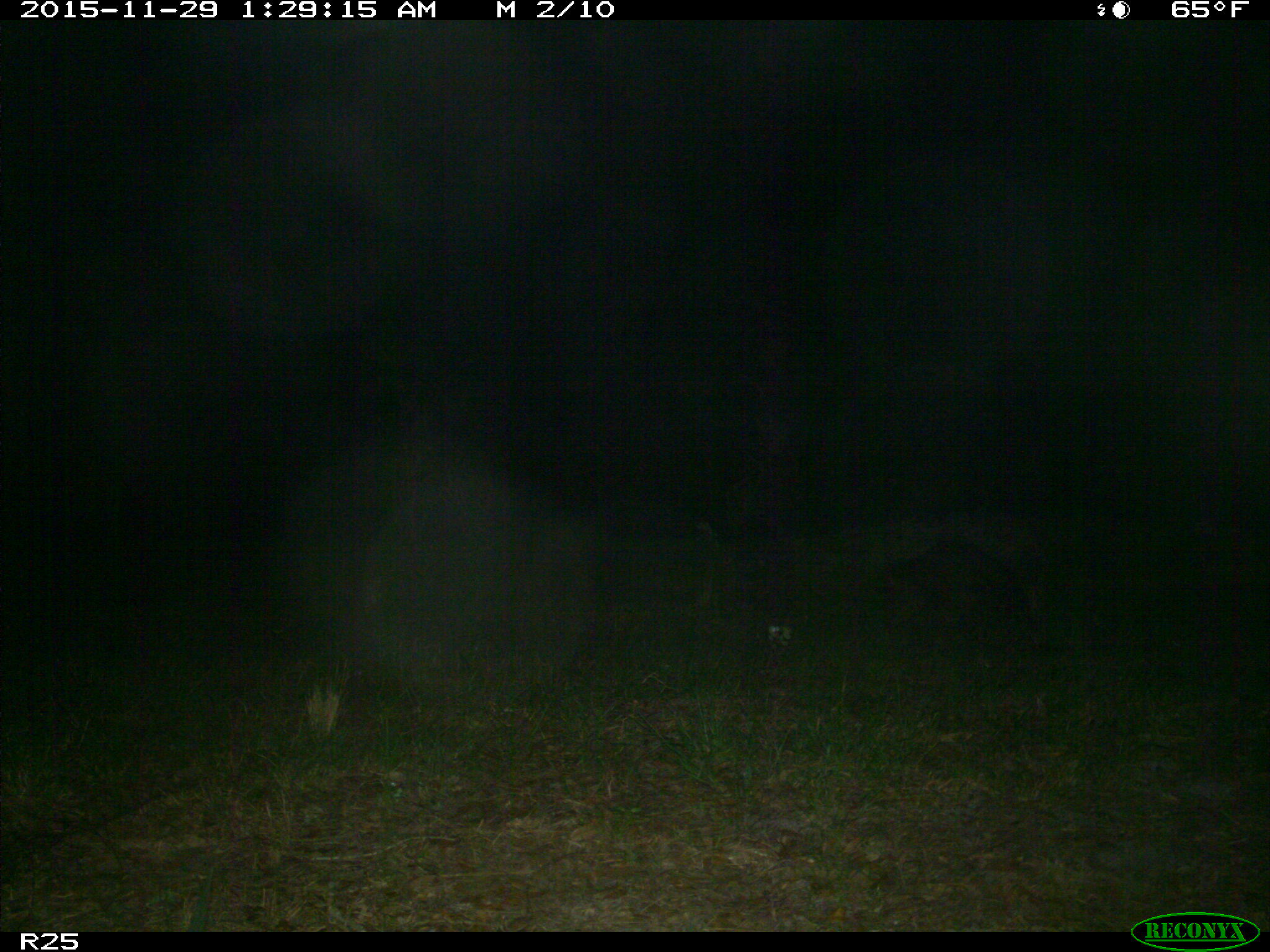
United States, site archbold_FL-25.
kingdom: Animalia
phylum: Chordata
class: Mammalia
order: Carnivora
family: Procyonidae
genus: Procyon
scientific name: Procyon lotor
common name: common raccoon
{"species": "Procyon lotor (common raccoon)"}